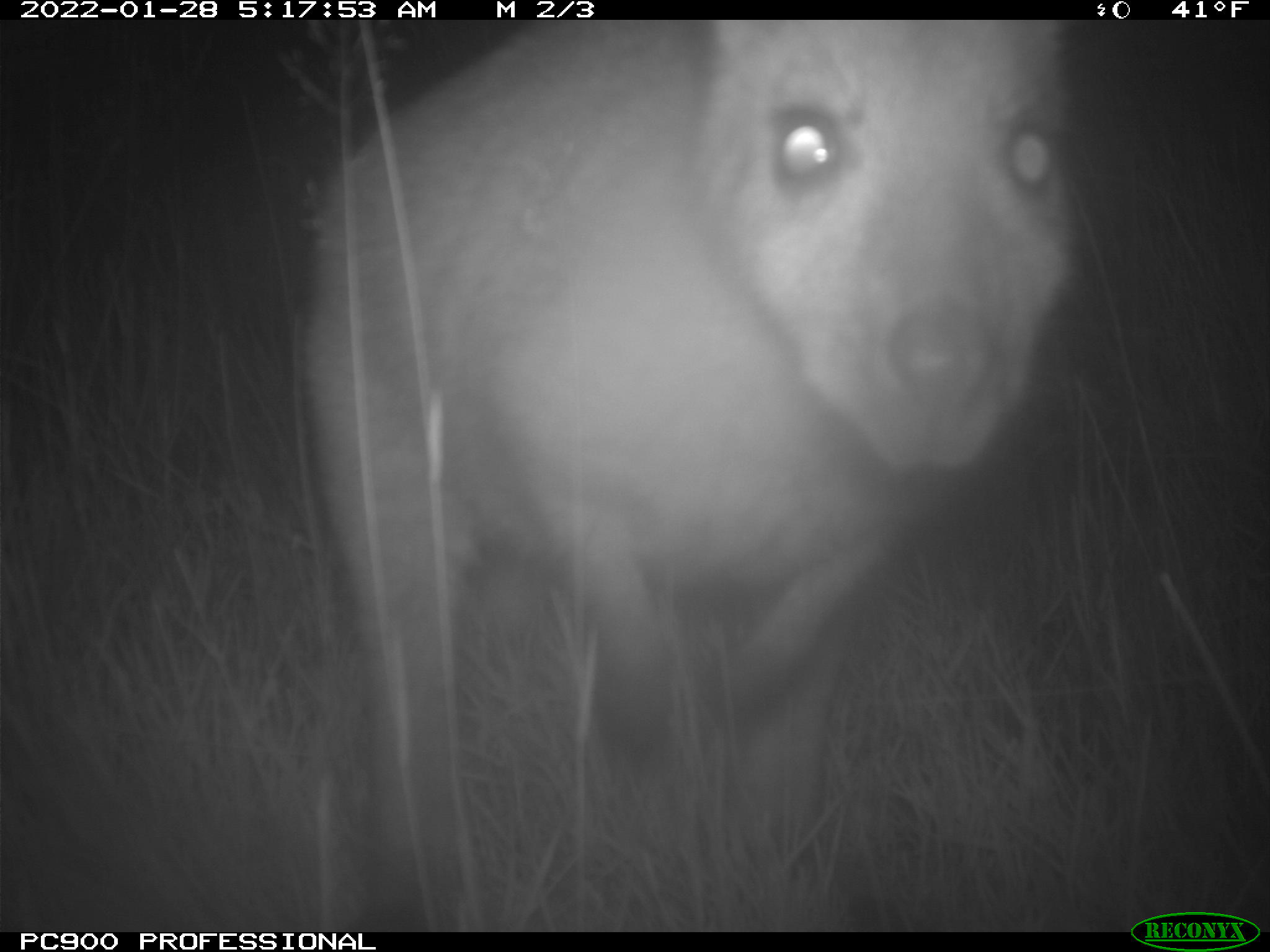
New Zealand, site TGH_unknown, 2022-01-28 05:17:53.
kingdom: Animalia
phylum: Chordata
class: Mammalia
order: Diprotodontia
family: Macropodidae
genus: Notamacropus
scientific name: Notamacropus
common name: wallaby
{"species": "wallaby (Notamacropus)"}